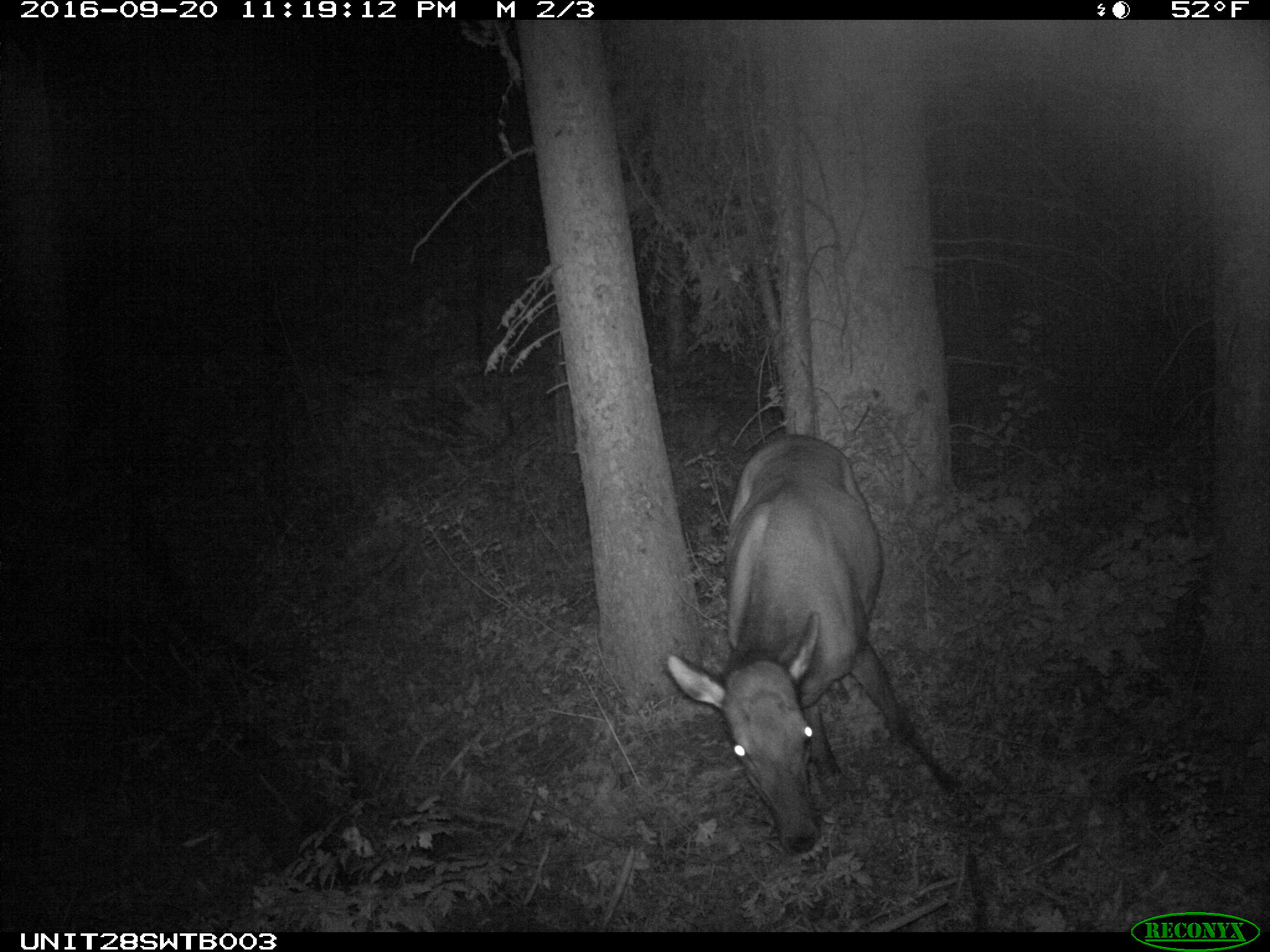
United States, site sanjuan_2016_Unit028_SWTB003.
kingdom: Animalia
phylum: Chordata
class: Mammalia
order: Artiodactyla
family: Cervidae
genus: Cervus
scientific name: Cervus elaphus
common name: red deer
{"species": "Cervus elaphus (red deer)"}